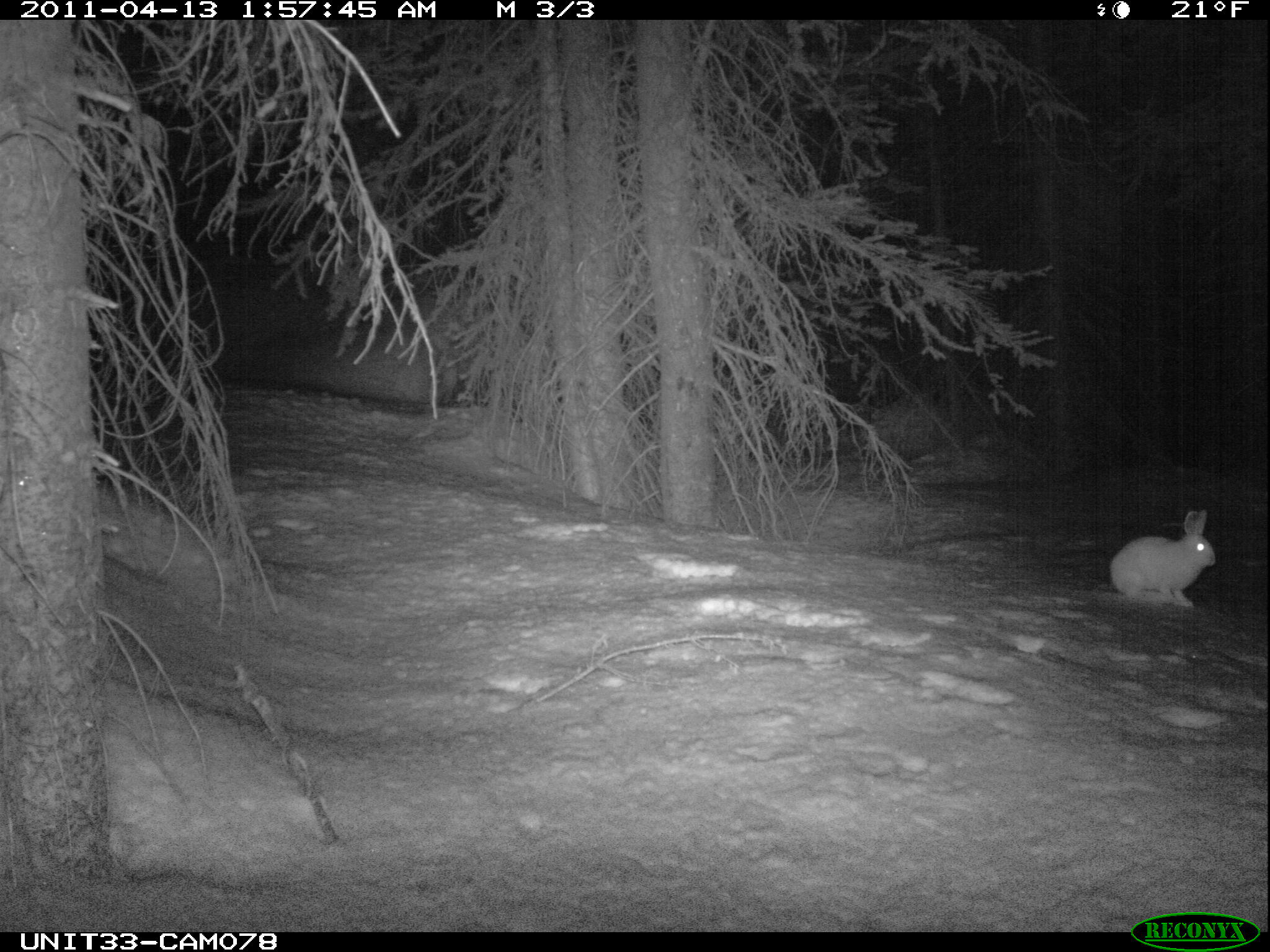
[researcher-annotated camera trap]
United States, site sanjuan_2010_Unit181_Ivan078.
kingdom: Animalia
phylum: Chordata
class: Mammalia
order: Lagomorpha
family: Leporidae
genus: Lepus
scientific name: Lepus americanus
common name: snowshoe hare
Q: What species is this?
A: Lepus americanus (snowshoe hare).